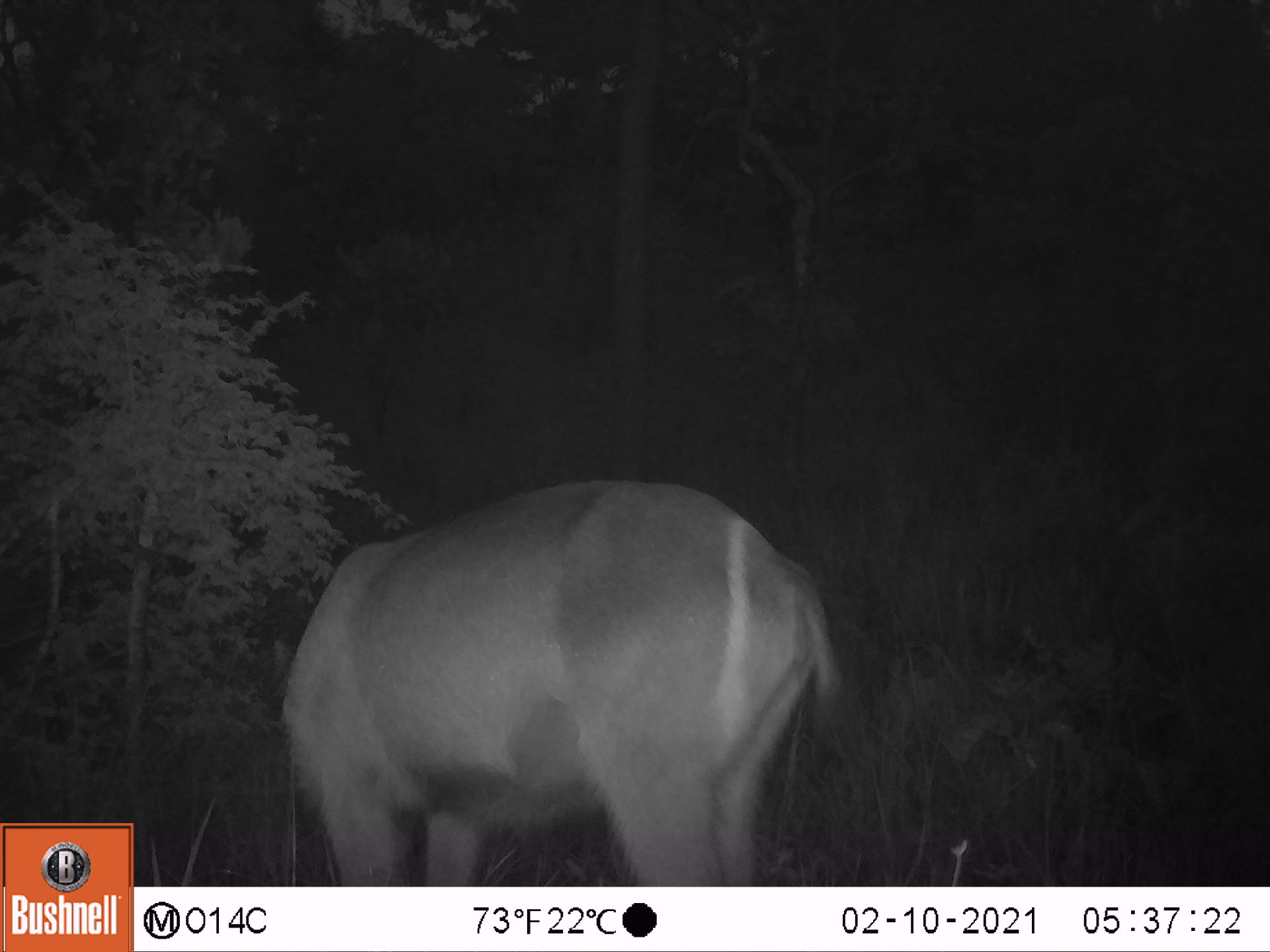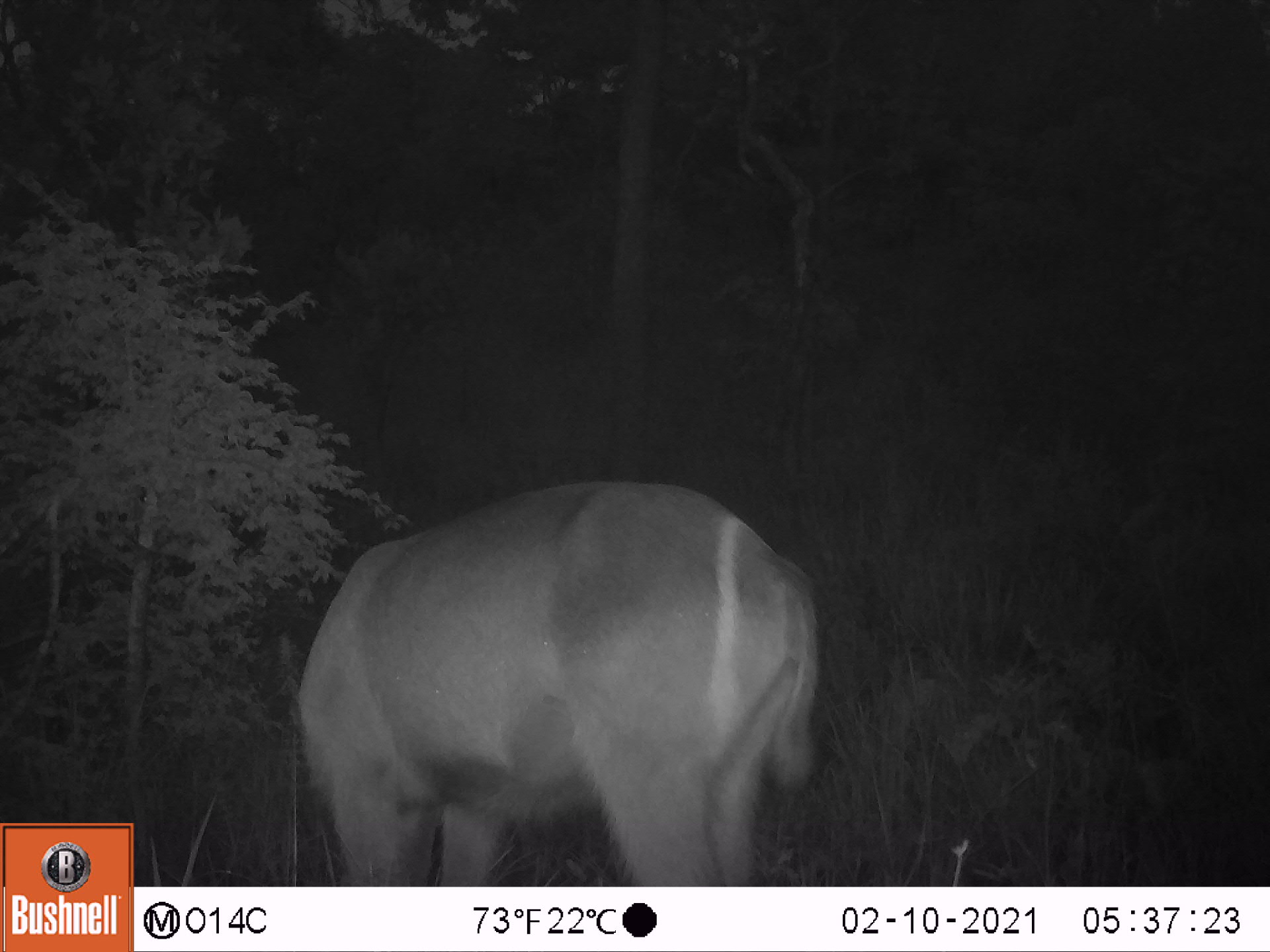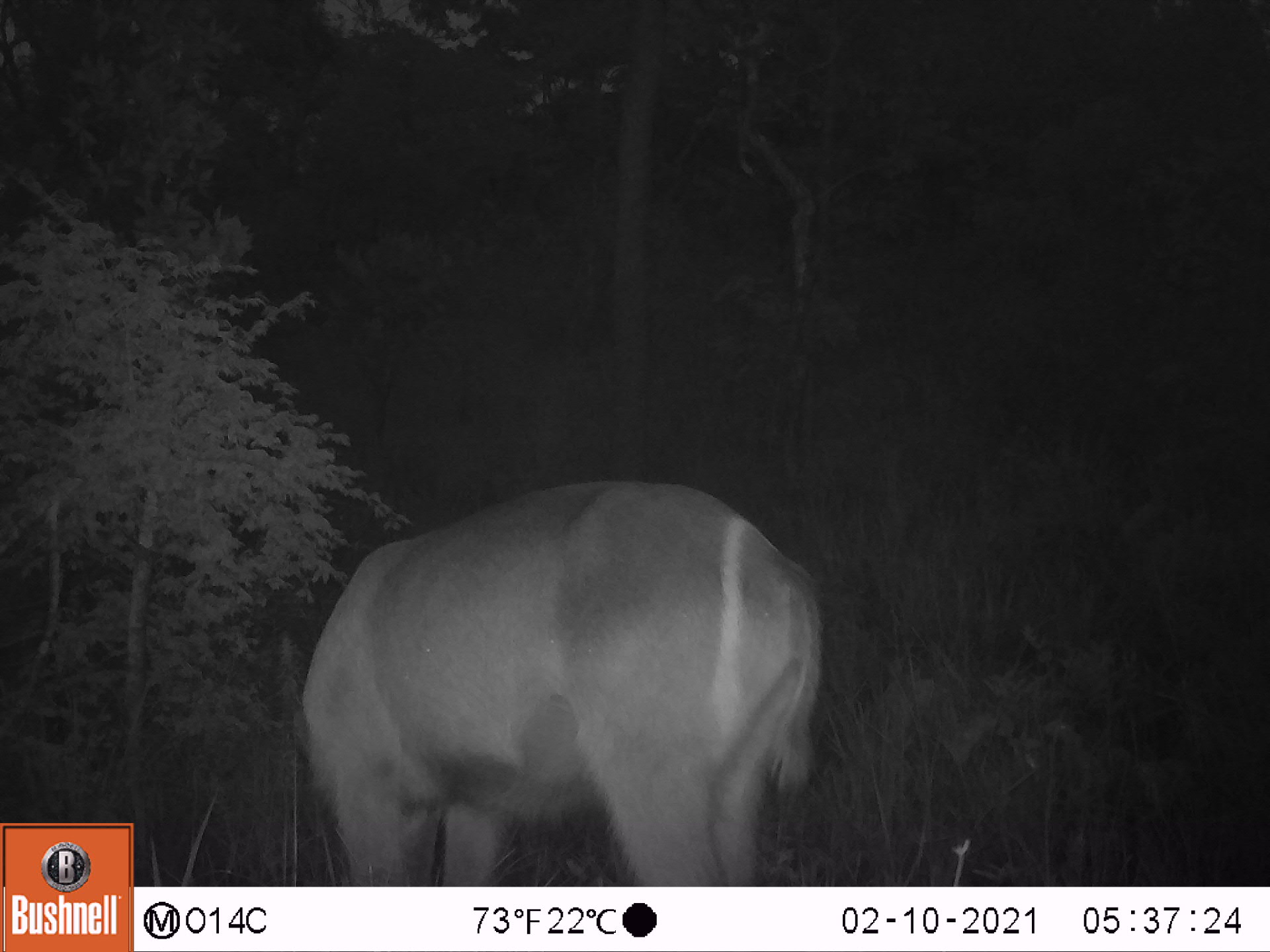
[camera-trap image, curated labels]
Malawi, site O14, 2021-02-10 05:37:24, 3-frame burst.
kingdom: Animalia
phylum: Chordata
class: Mammalia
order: Artiodactyla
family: Bovidae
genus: Kobus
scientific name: Kobus ellipsiprymnus ellipsiprymnus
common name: common waterbuck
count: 1